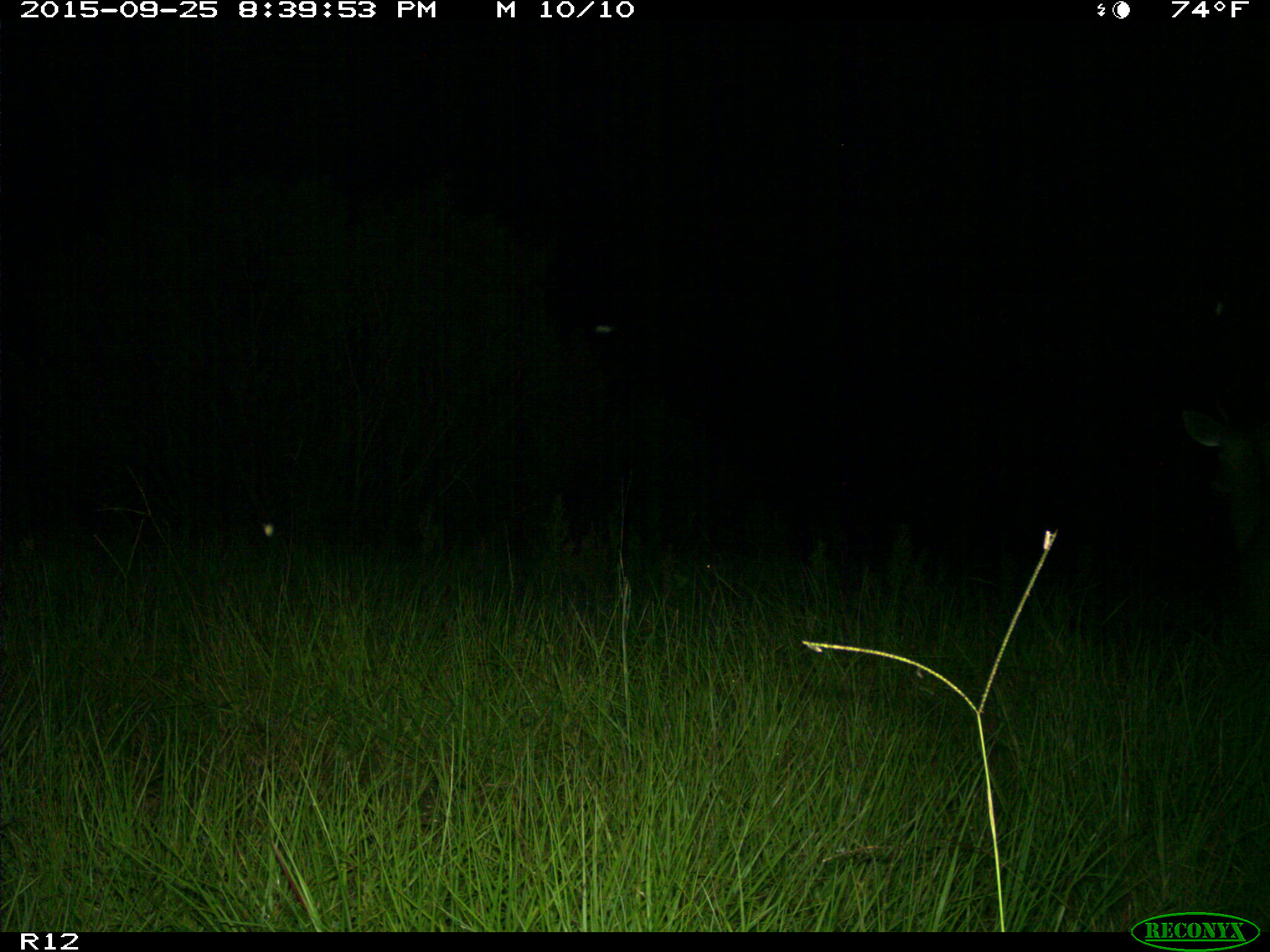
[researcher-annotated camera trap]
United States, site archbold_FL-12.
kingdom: Animalia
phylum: Chordata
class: Mammalia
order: Artiodactyla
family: Cervidae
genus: Odocoileus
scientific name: Odocoileus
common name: deer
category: unidentified deer